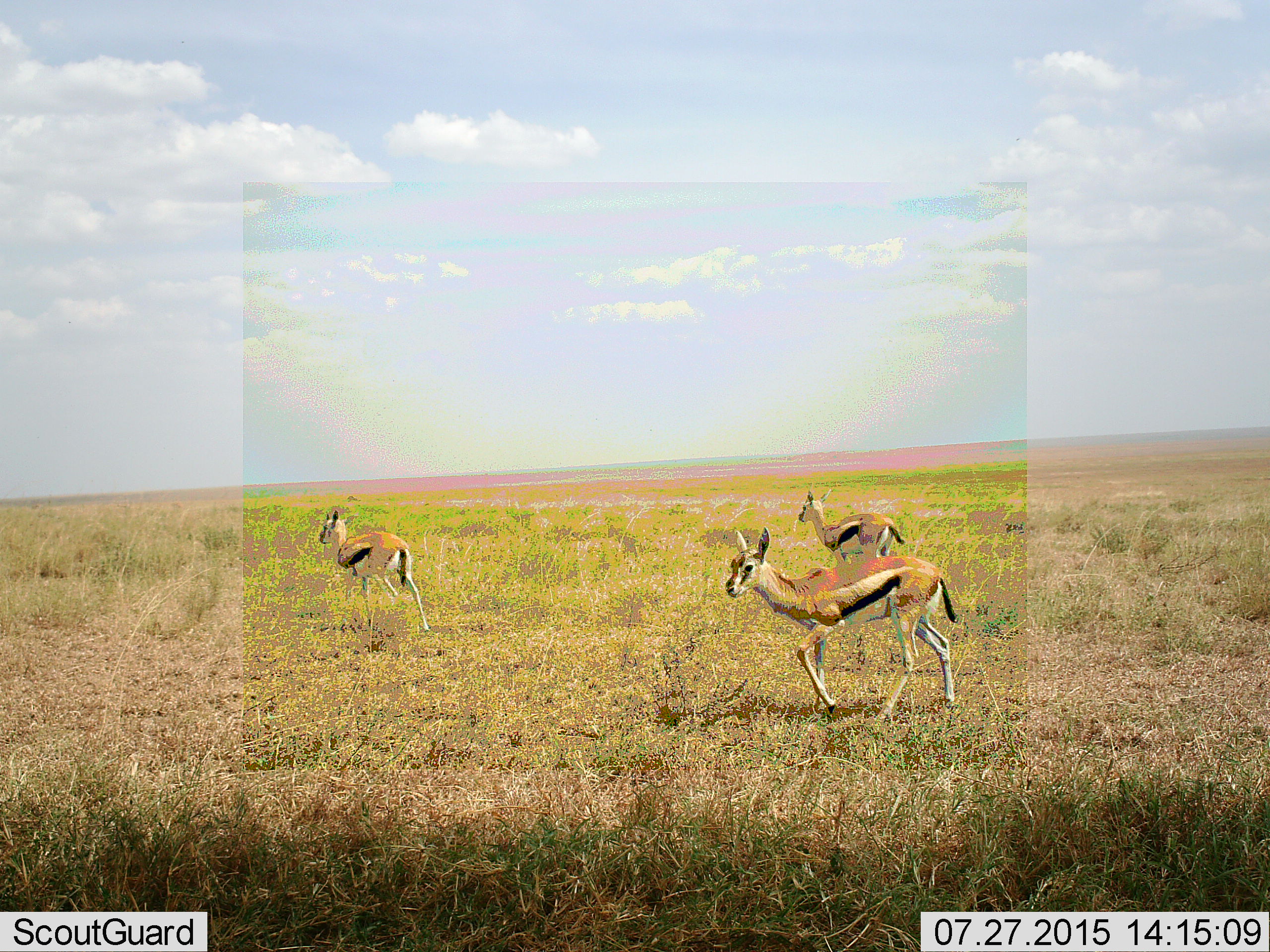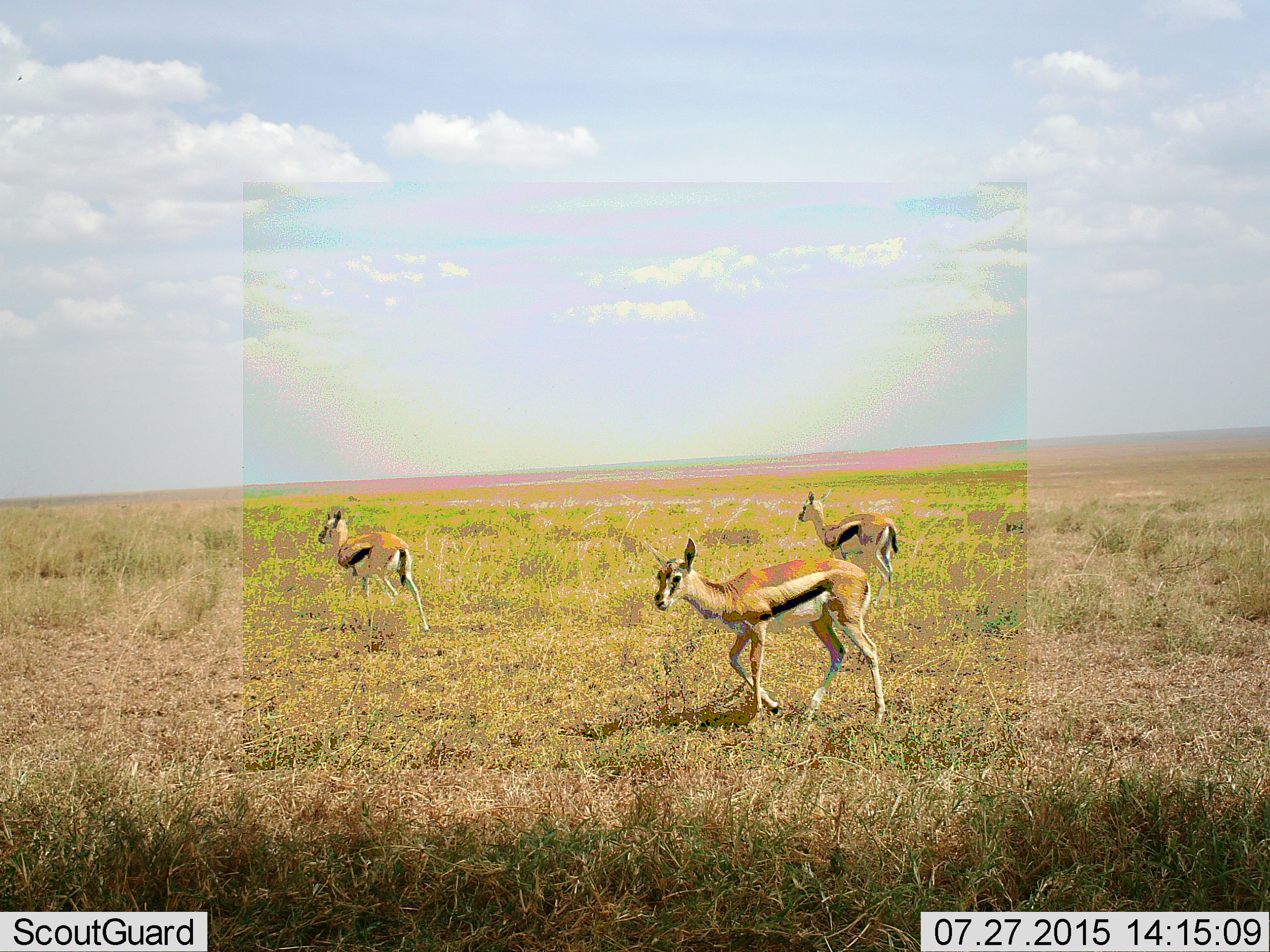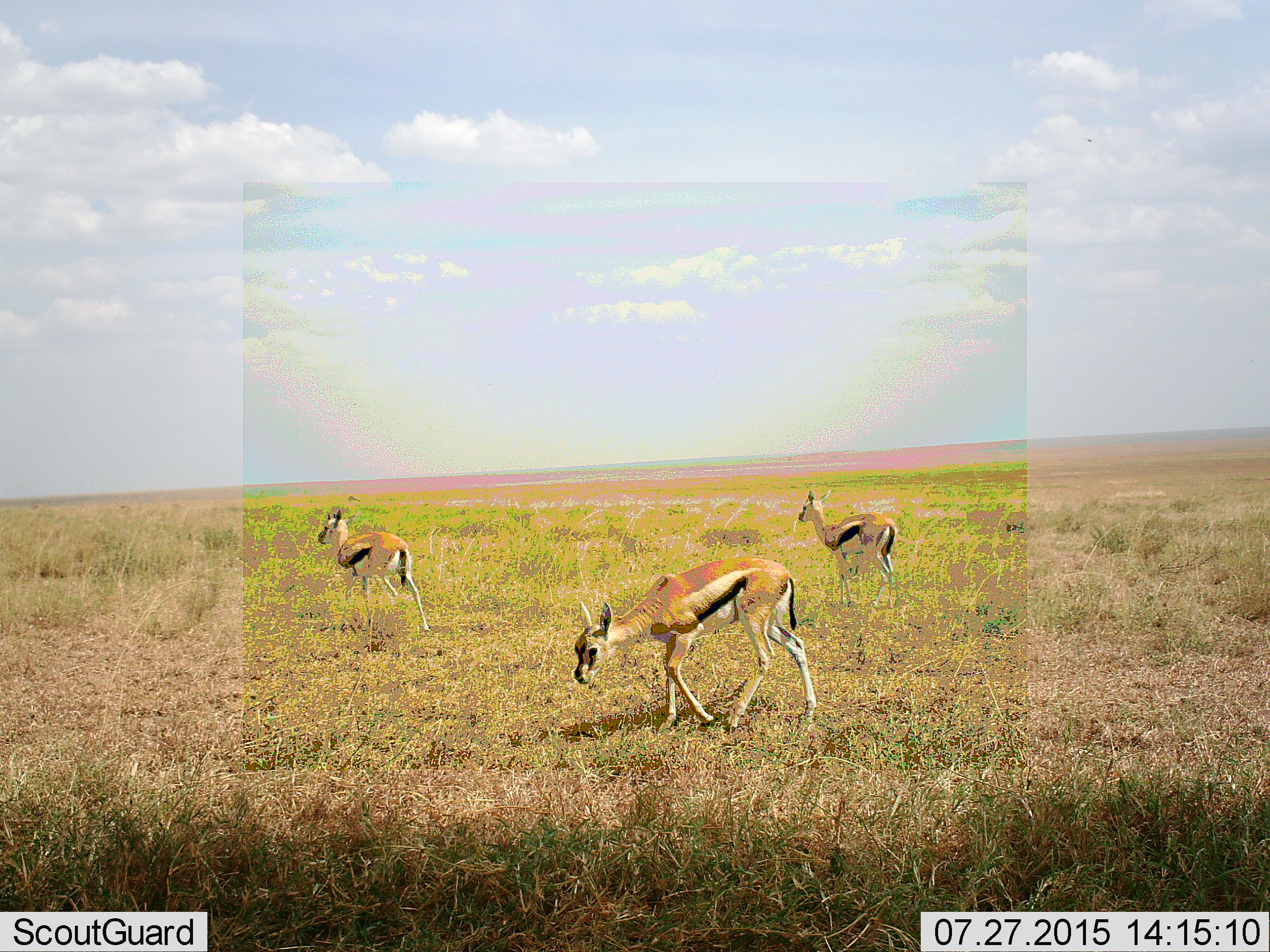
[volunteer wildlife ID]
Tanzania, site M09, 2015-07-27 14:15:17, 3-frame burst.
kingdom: Animalia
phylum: Chordata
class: Mammalia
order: Artiodactyla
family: Bovidae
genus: Eudorcas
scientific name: Eudorcas thomsonii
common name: thomson's gazelle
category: gazellethomsons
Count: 3.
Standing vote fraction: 89%.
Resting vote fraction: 0%.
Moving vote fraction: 67%.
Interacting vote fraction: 0%.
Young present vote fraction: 0%.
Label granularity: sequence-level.